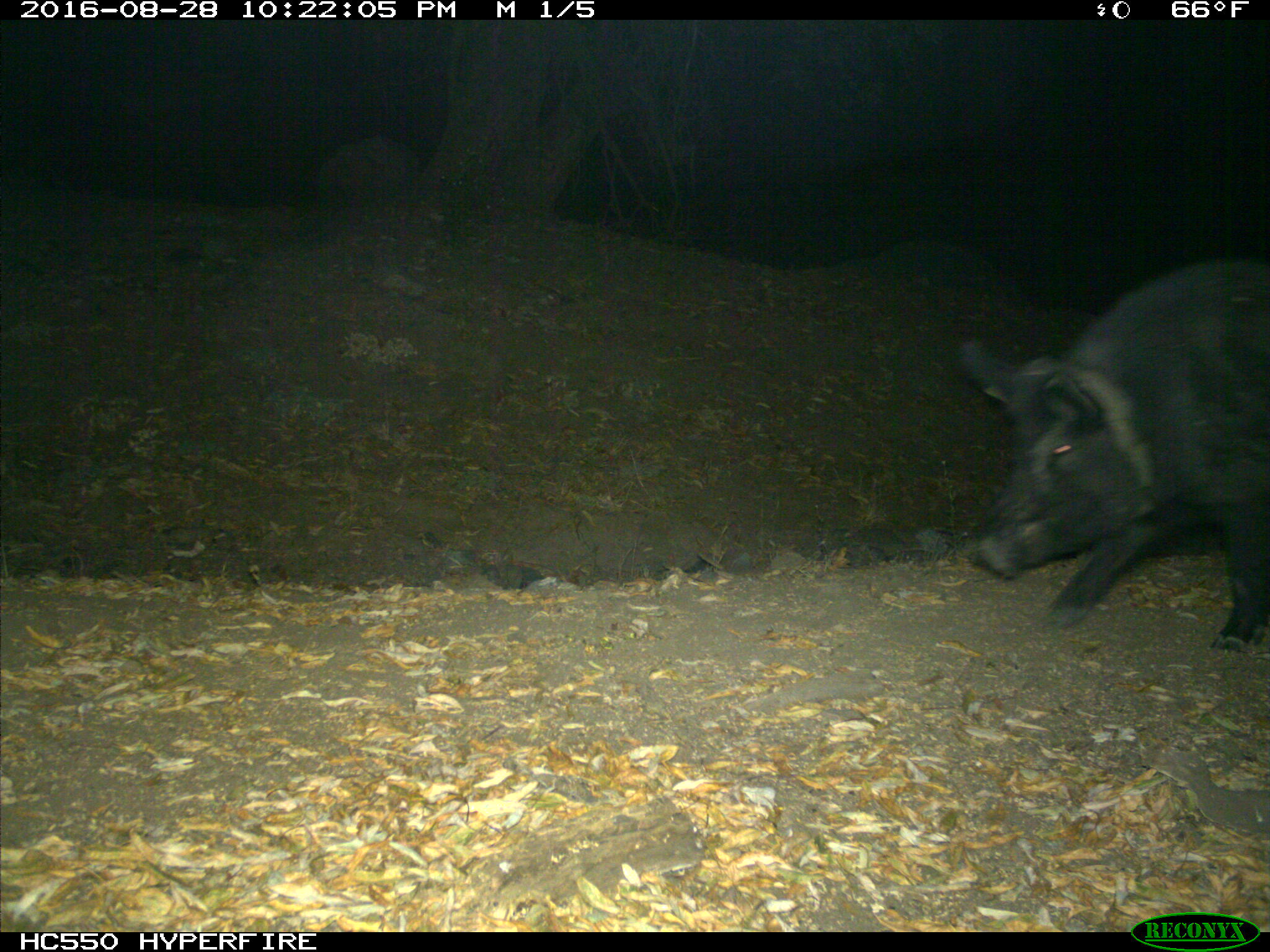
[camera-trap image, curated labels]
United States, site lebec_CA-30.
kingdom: Animalia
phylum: Chordata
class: Mammalia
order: Artiodactyla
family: Suidae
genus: Sus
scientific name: Sus scrofa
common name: wild boar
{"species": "Sus scrofa (wild boar)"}